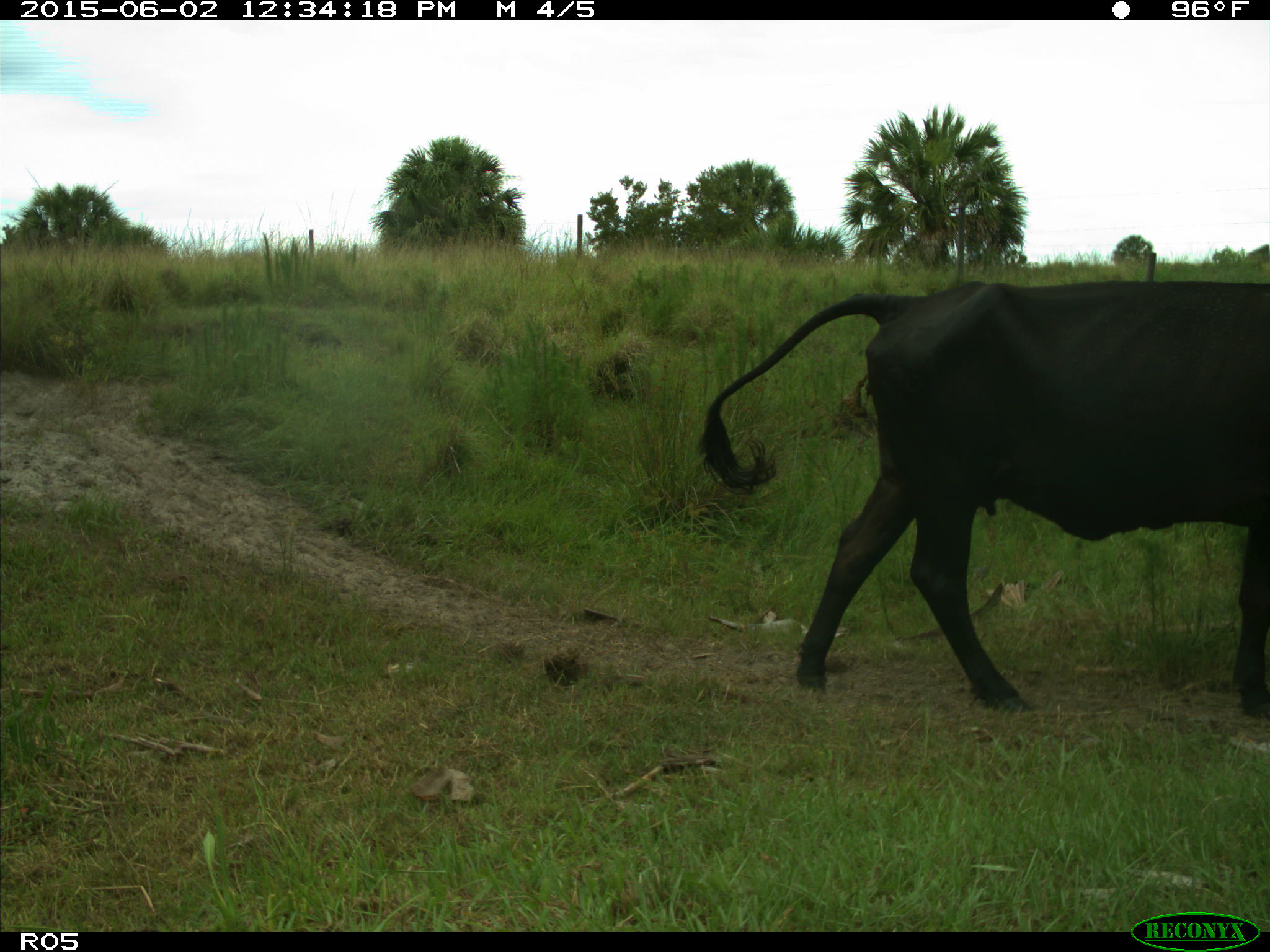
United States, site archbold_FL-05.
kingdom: Animalia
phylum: Chordata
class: Mammalia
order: Artiodactyla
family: Bovidae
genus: Bos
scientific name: Bos taurus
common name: domestic cow